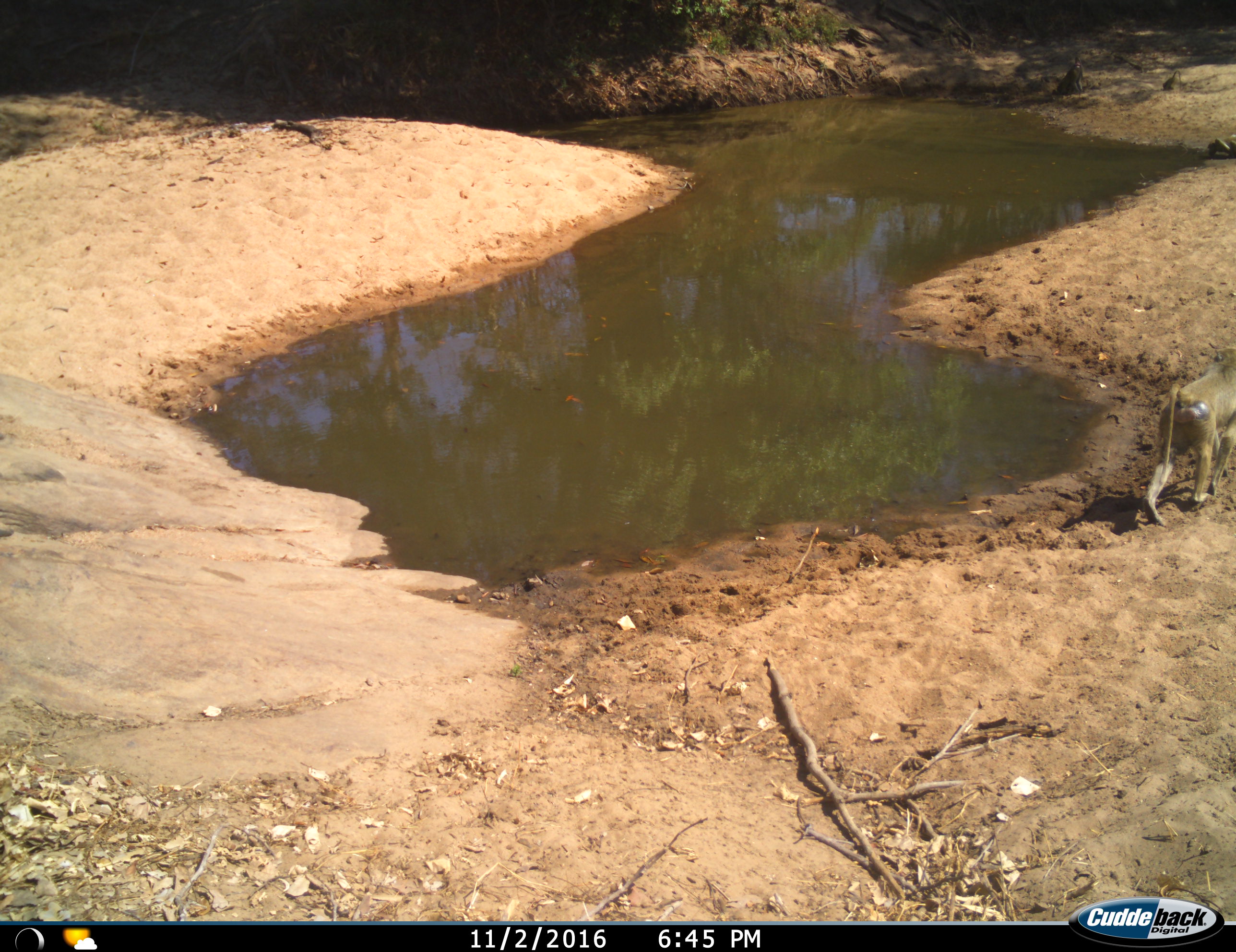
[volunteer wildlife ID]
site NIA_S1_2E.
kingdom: Animalia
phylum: Chordata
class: Mammalia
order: Primates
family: Cercopithecidae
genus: Papio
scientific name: Papio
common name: baboon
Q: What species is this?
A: Baboon (Papio).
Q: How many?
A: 1.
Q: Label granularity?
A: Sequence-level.